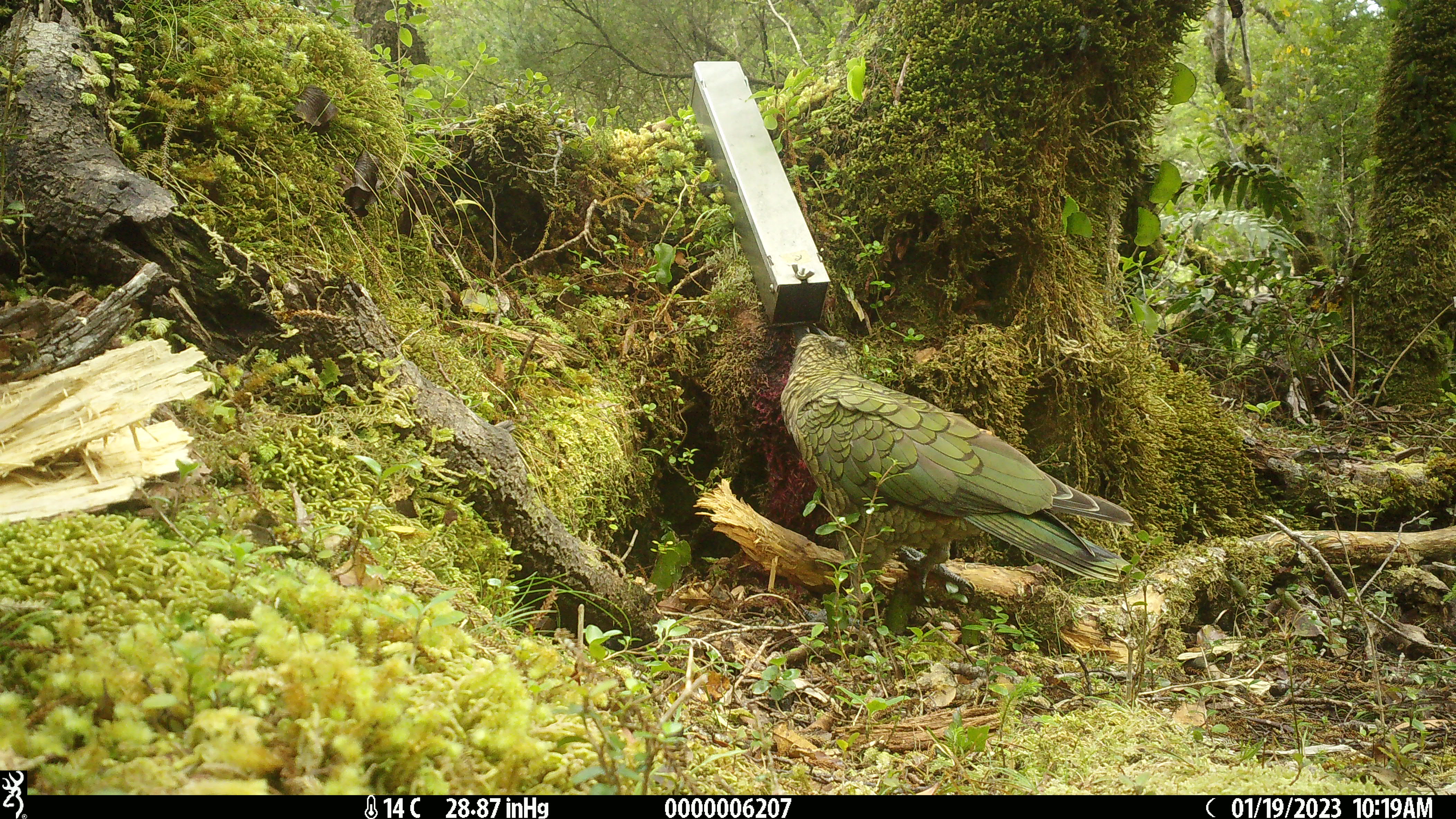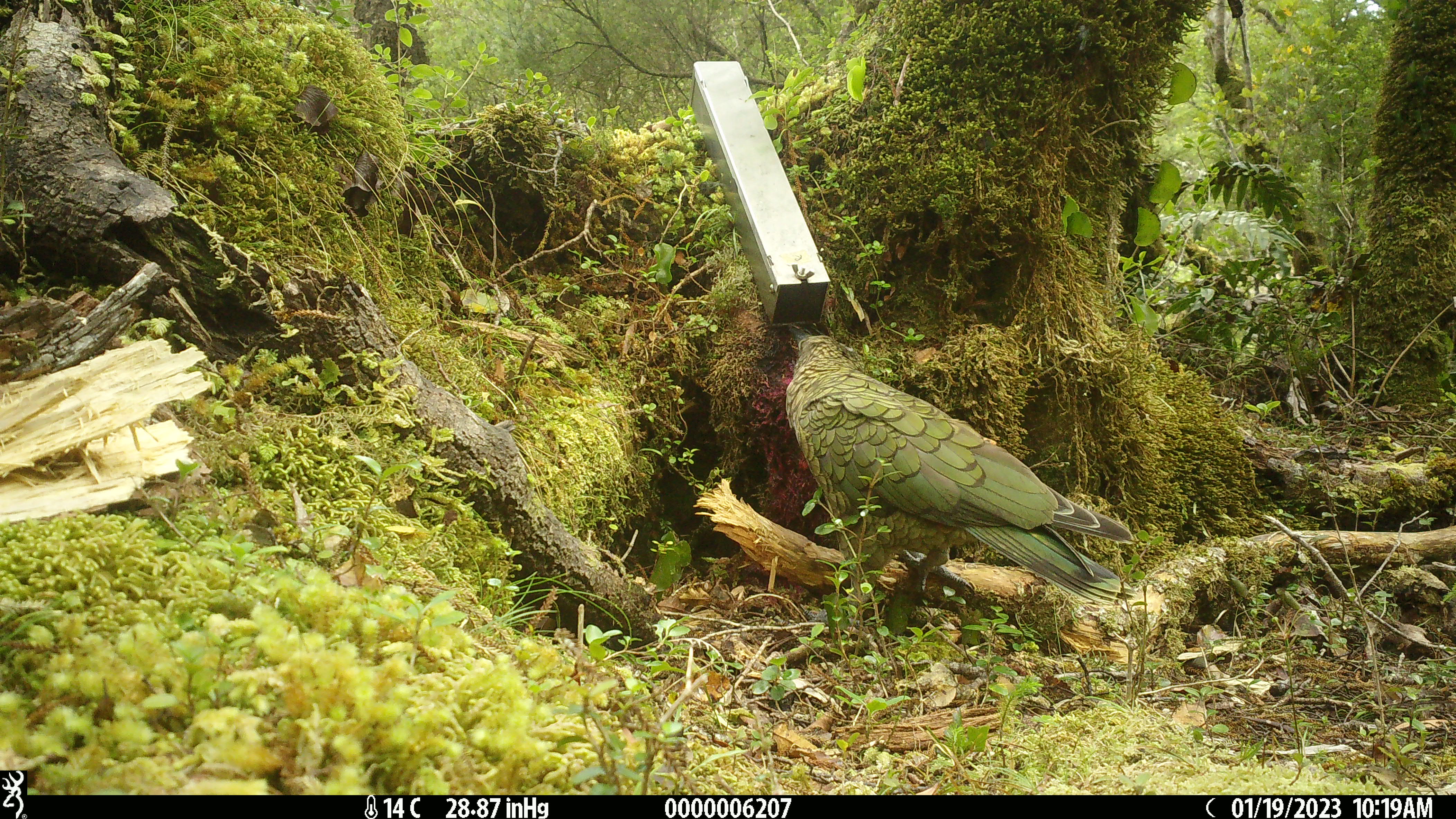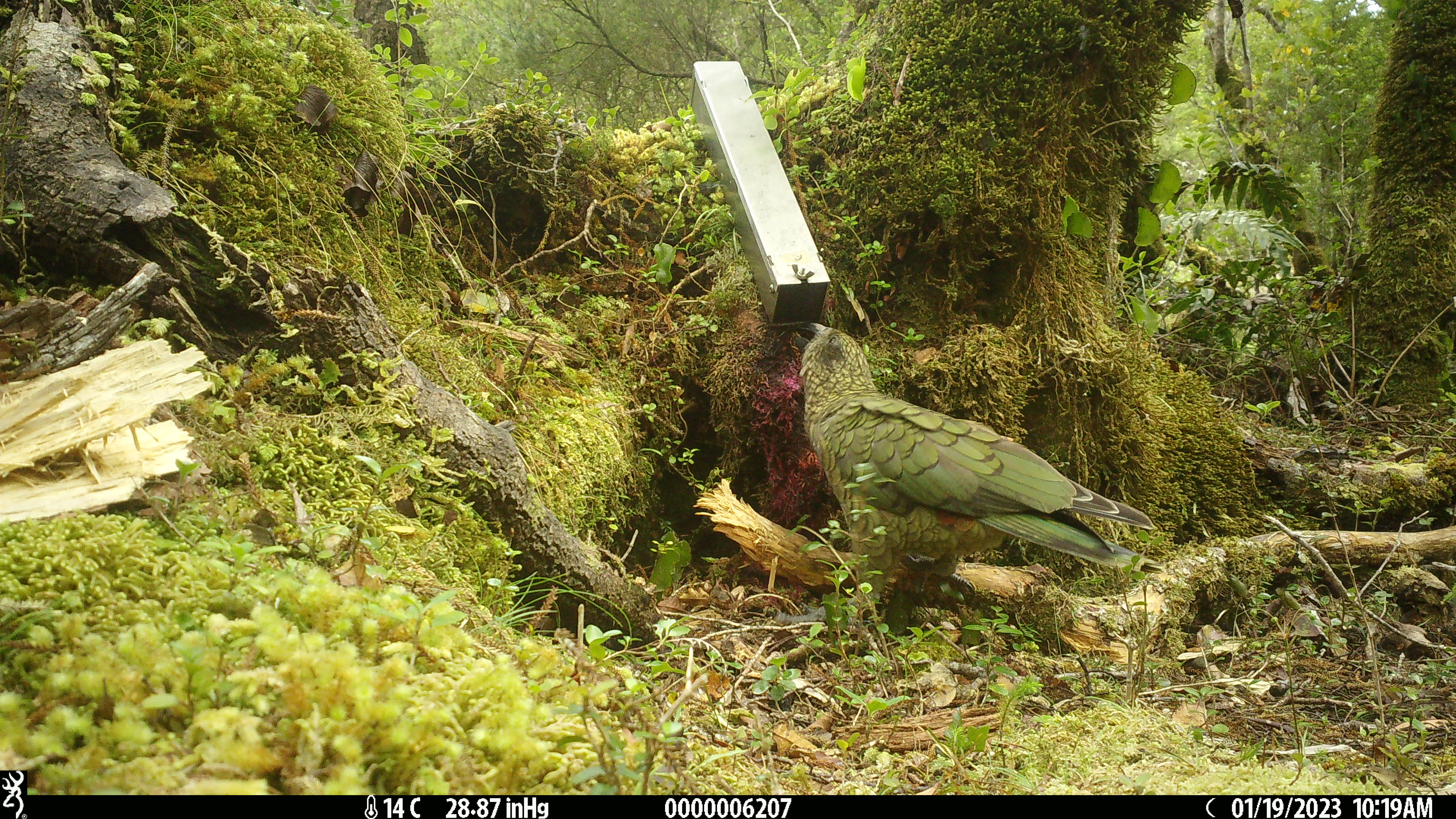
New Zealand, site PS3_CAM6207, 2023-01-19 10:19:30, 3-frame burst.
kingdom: Animalia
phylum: Chordata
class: Aves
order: Psittaciformes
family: Strigopidae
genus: Nestor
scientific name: Nestor notabilis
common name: kea